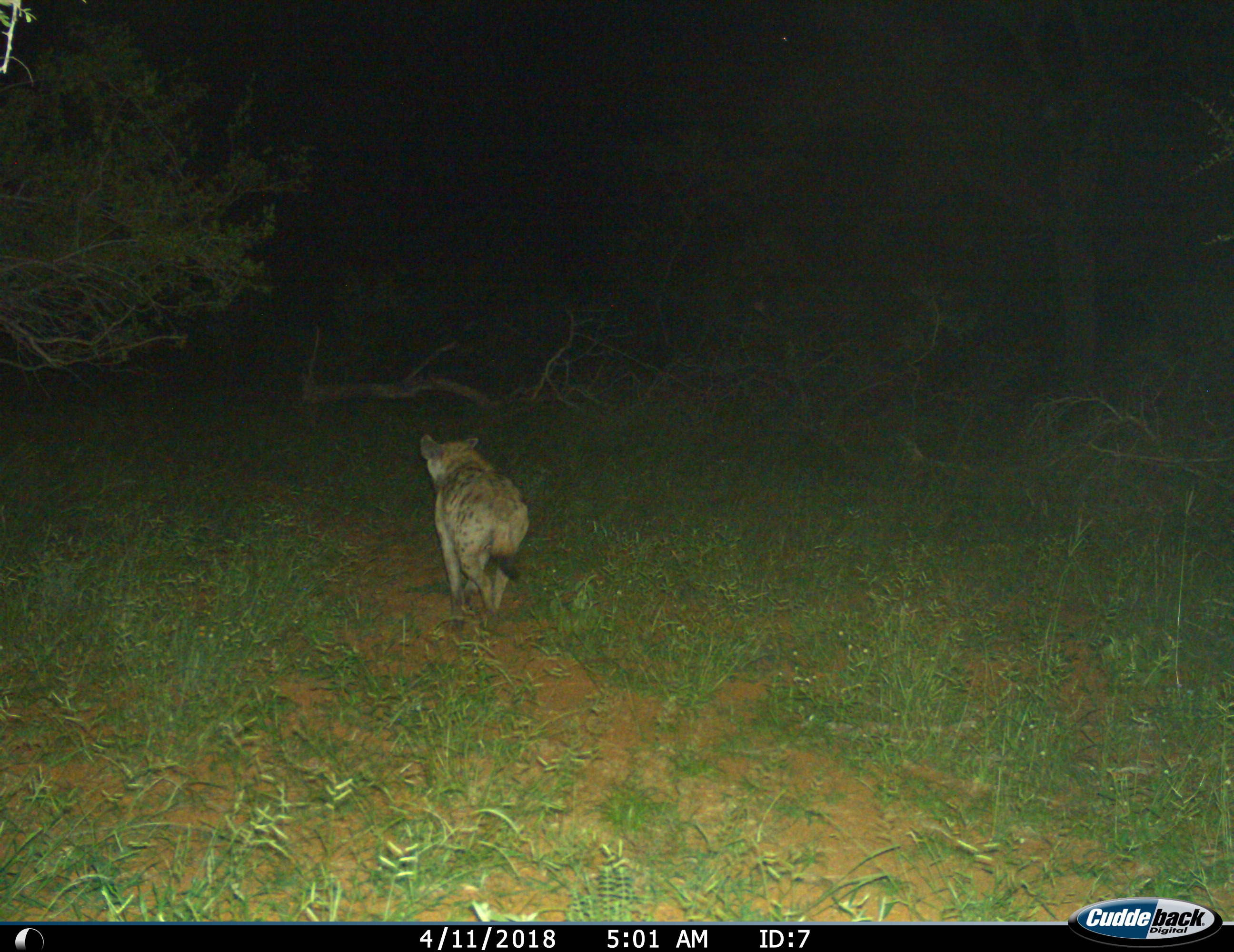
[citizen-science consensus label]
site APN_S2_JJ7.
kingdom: Animalia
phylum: Chordata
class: Mammalia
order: Carnivora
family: Hyaenidae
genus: Crocuta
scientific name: Crocuta crocuta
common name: spotted hyena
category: hyenaspotted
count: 1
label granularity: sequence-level